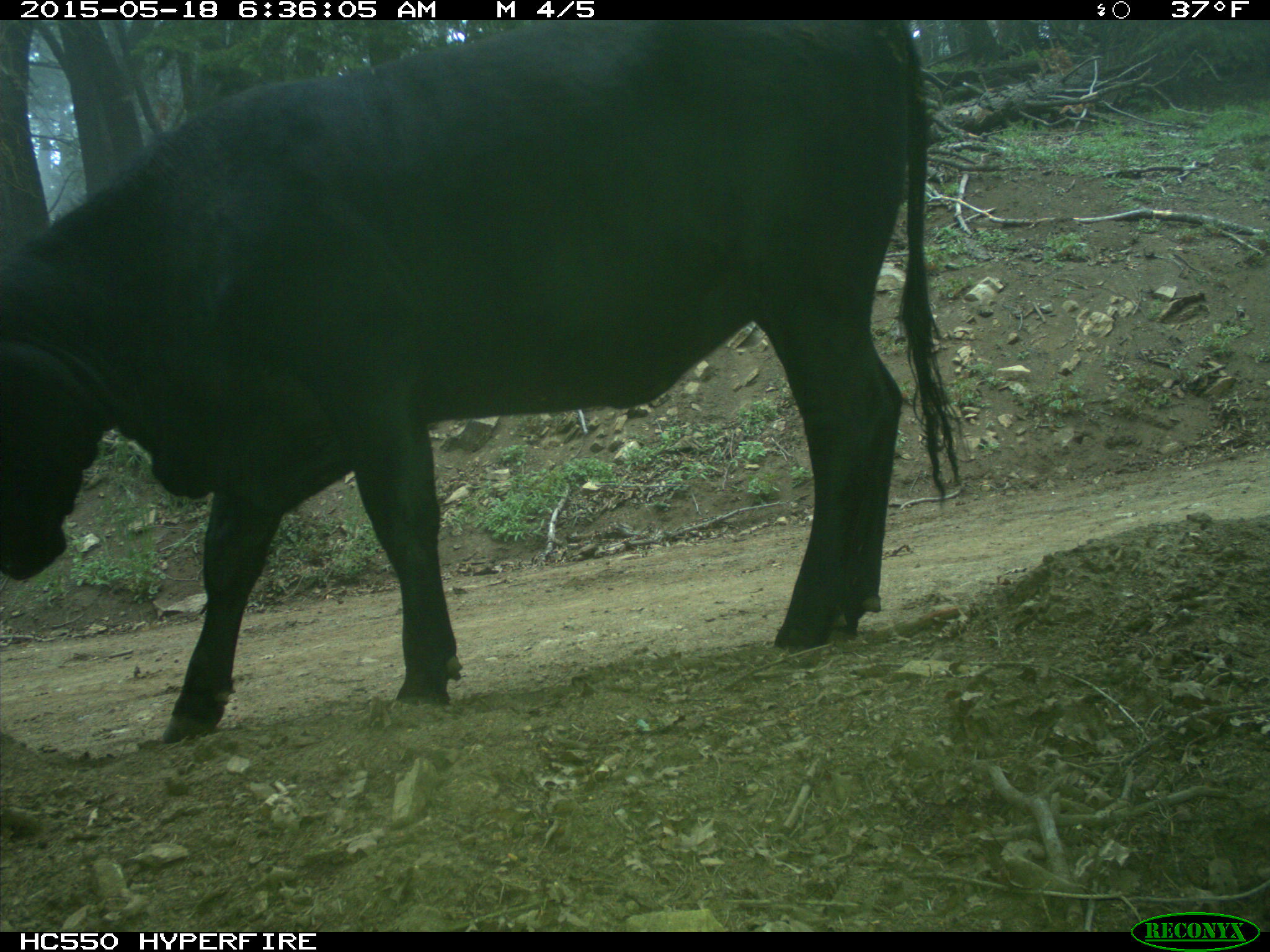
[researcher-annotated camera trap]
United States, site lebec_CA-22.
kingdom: Animalia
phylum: Chordata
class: Mammalia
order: Artiodactyla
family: Bovidae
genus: Bos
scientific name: Bos taurus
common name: domestic cow